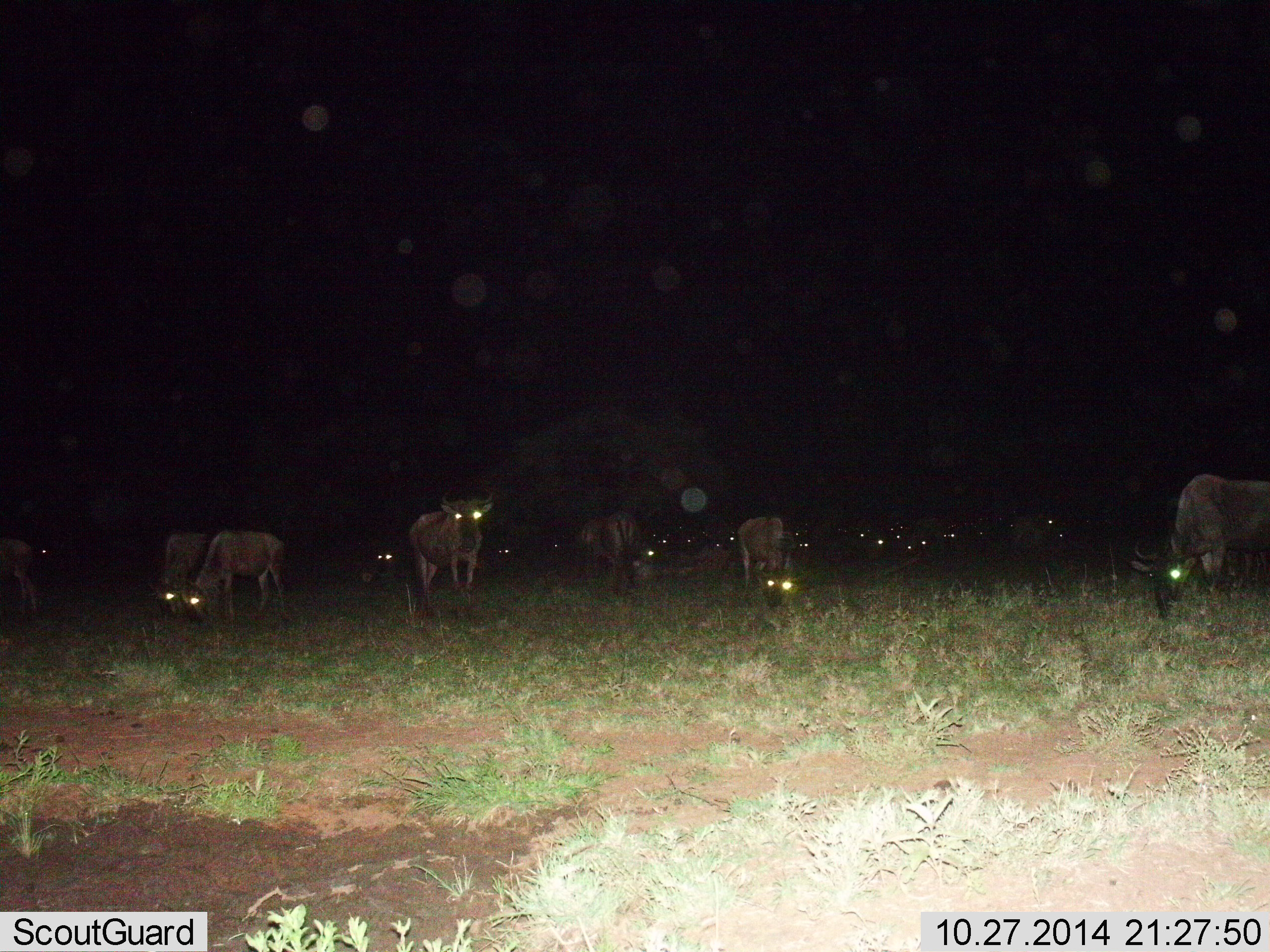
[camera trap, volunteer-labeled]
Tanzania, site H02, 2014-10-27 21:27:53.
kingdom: Animalia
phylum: Chordata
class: Mammalia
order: Artiodactyla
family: Bovidae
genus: Connochaetes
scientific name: Connochaetes taurinus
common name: blue wildebeest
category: wildebeest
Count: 11-50.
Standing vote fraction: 50%.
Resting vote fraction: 10%.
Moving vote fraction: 10%.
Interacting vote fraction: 0%.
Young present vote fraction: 0%.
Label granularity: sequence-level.